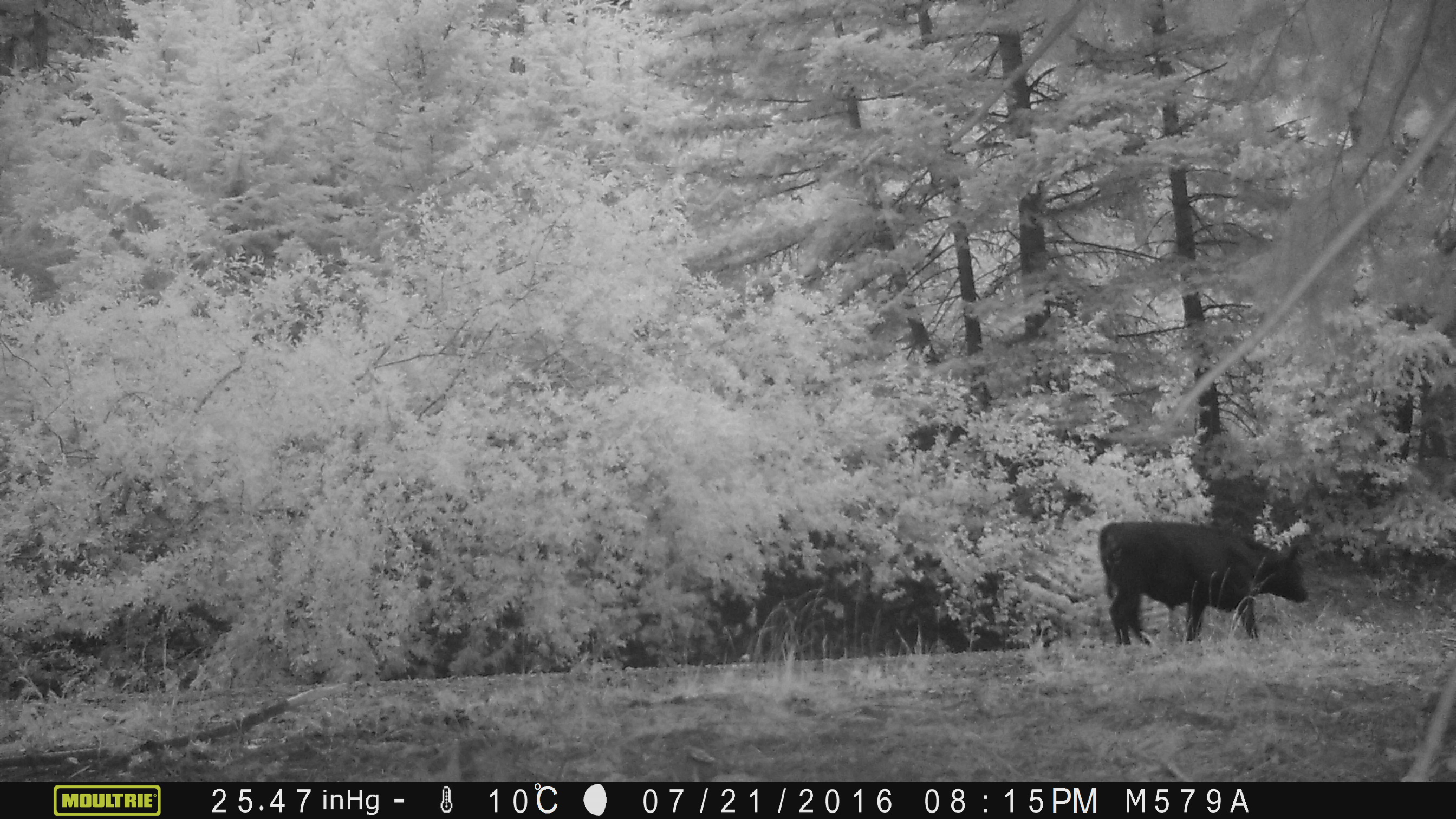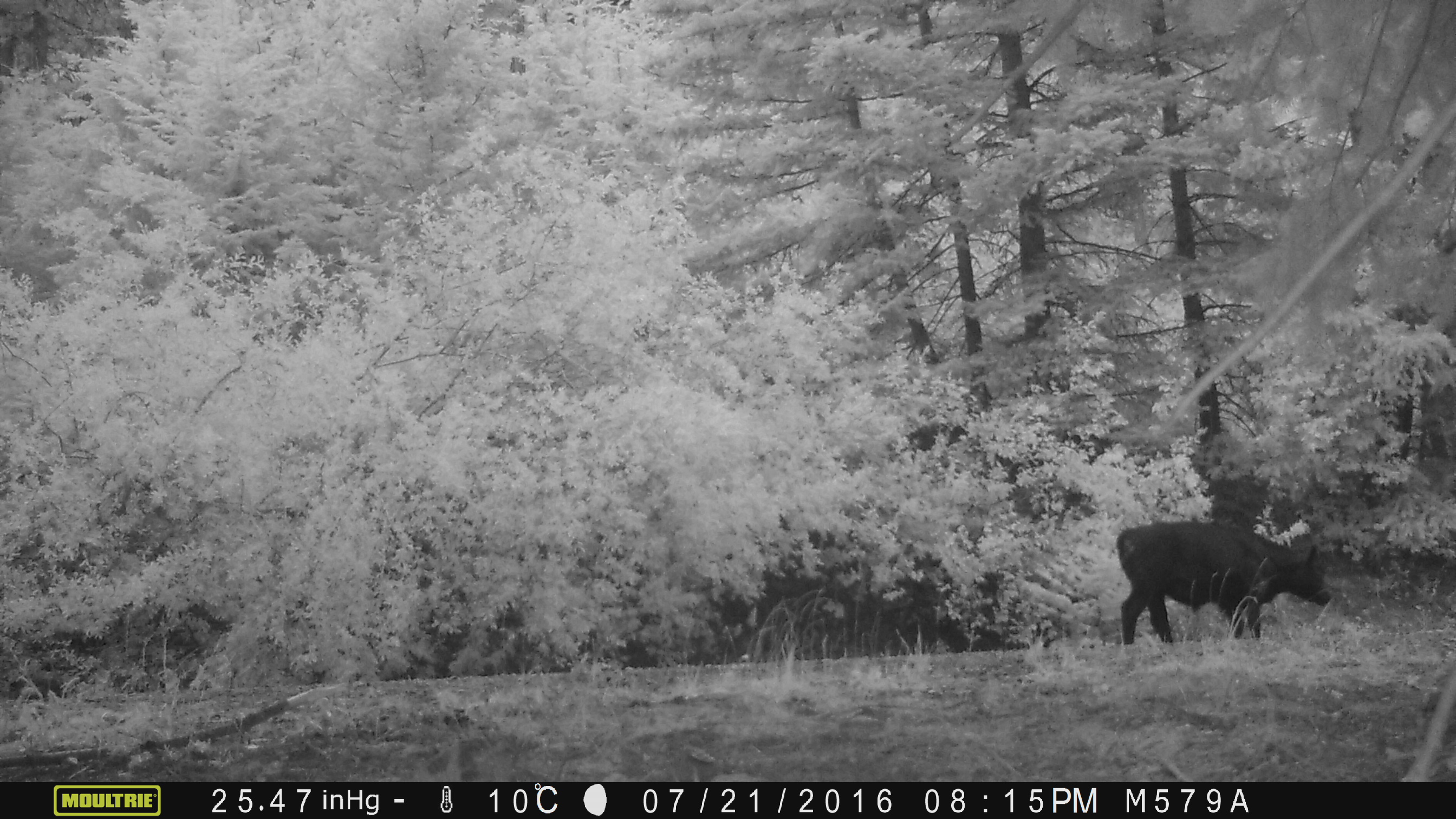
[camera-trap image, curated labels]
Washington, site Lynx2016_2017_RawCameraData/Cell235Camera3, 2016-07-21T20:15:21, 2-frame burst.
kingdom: Animalia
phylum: Chordata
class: Mammalia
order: Artiodactyla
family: Bovidae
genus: Bos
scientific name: Bos taurus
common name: domestic cattle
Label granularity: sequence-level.